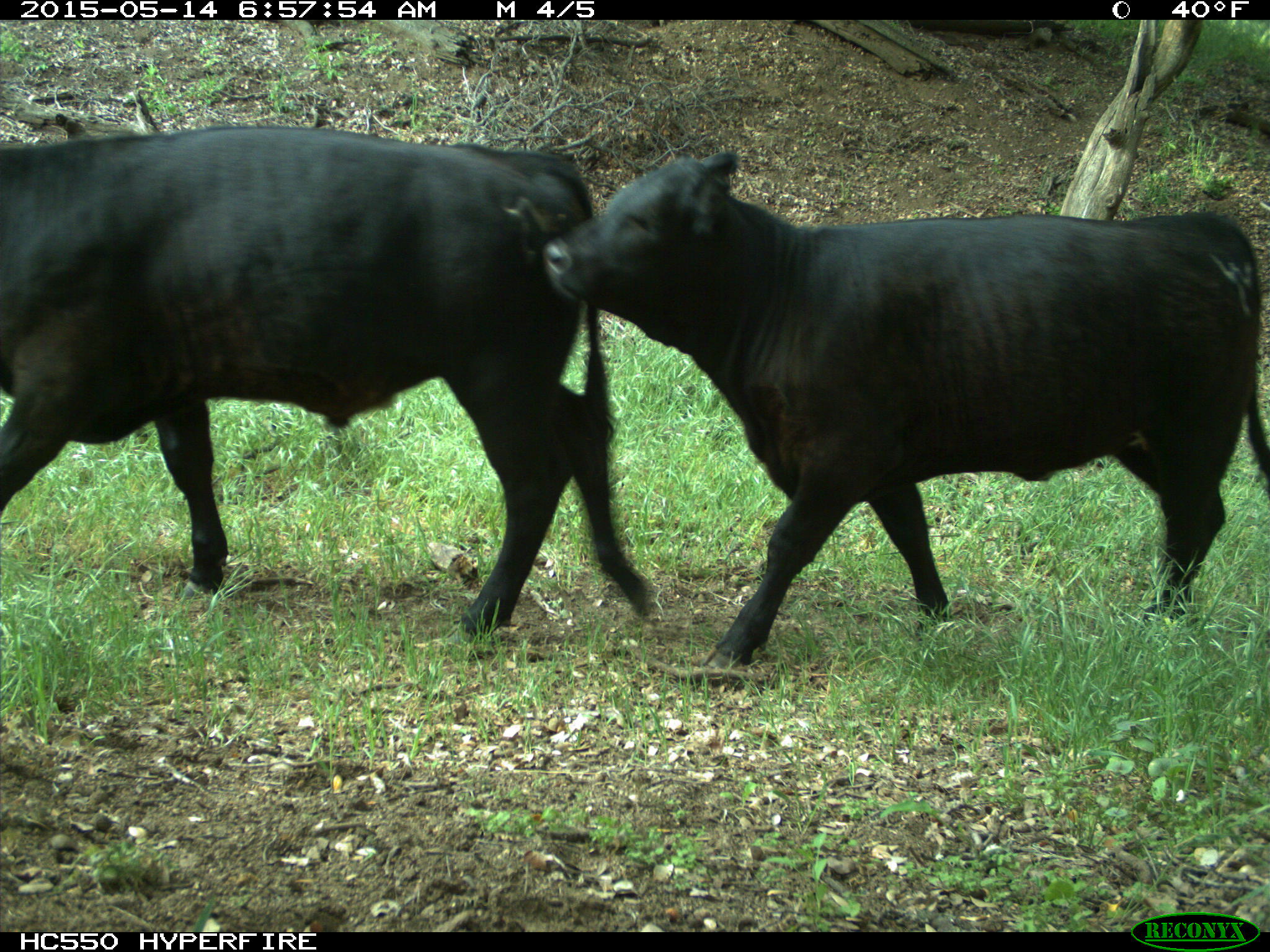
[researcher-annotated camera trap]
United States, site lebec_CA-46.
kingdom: Animalia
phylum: Chordata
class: Mammalia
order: Artiodactyla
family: Bovidae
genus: Bos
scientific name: Bos taurus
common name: domestic cow